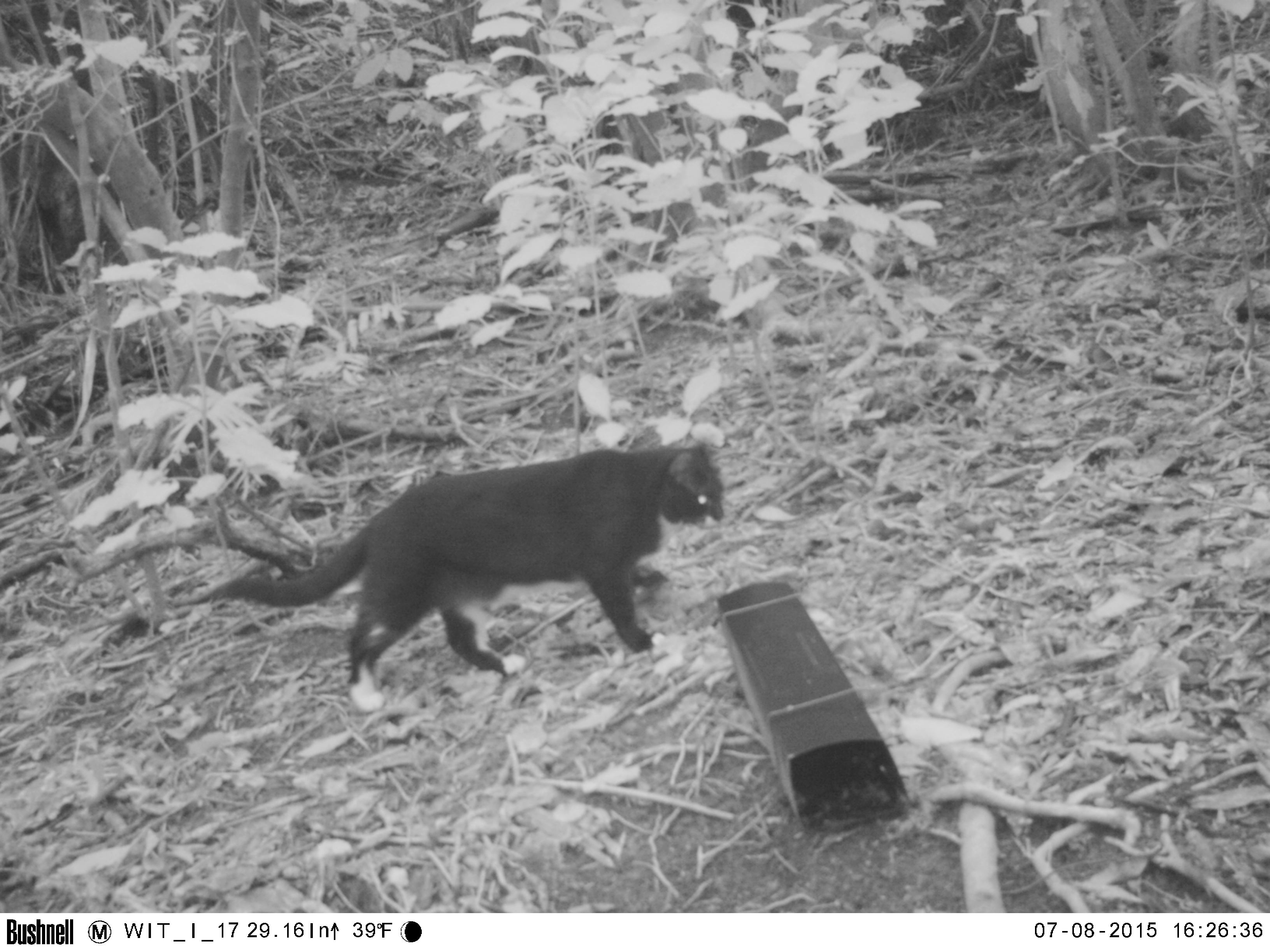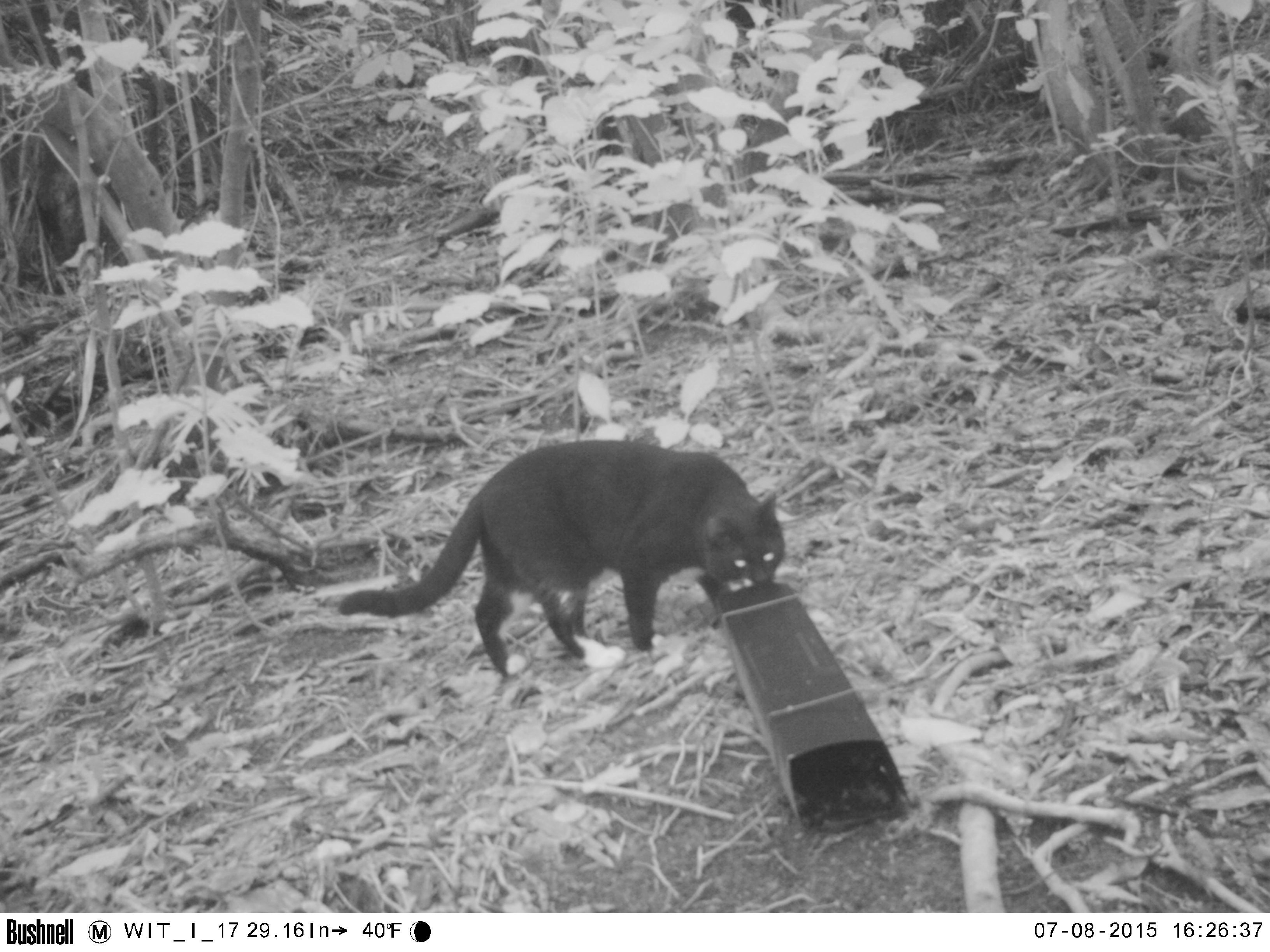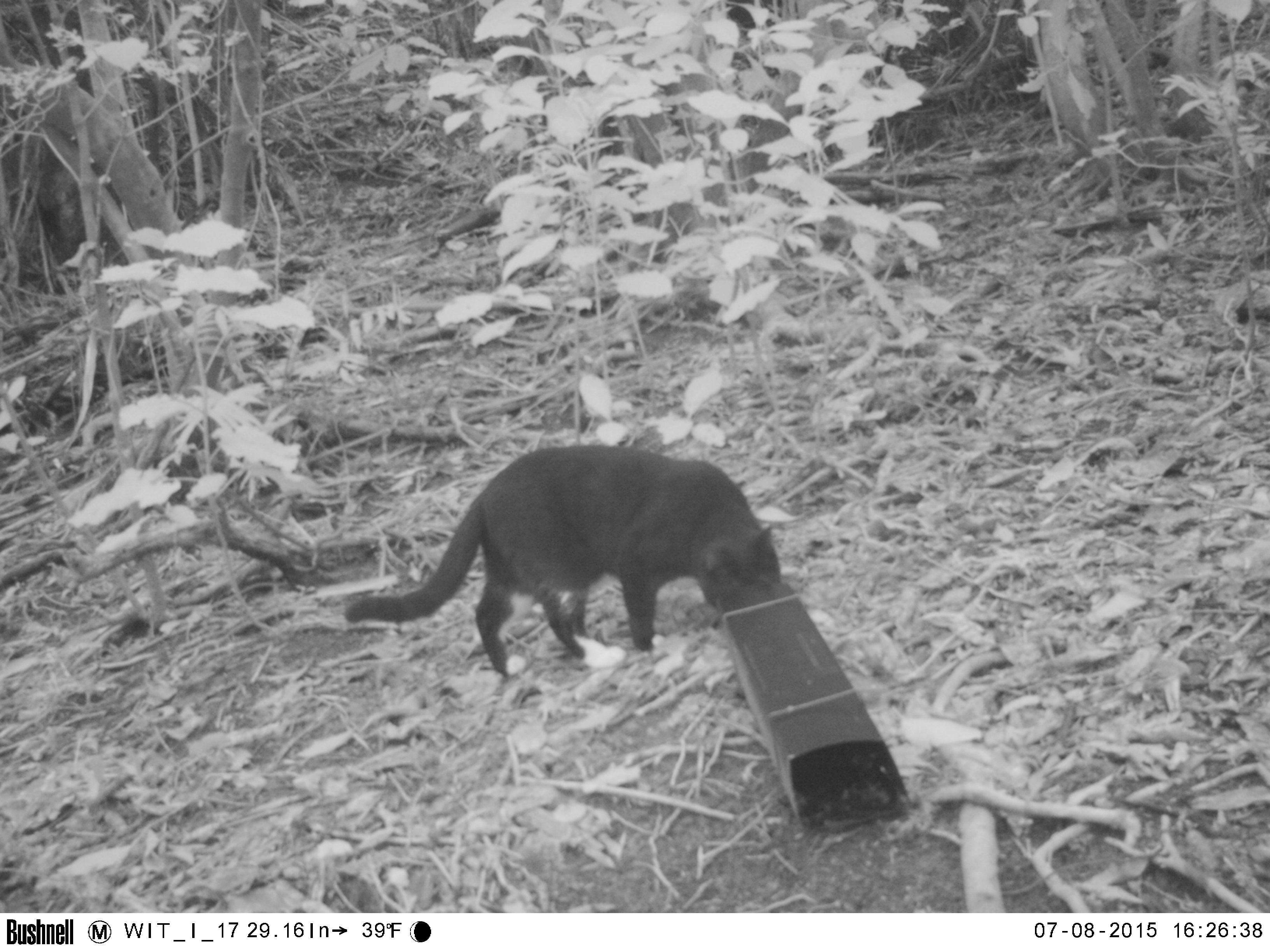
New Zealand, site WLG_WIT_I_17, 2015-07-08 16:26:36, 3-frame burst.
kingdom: Animalia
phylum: Chordata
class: Mammalia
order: Carnivora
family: Felidae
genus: Felis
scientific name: Felis catus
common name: domestic cat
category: cat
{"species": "cat (domestic cat) (Felis catus)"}